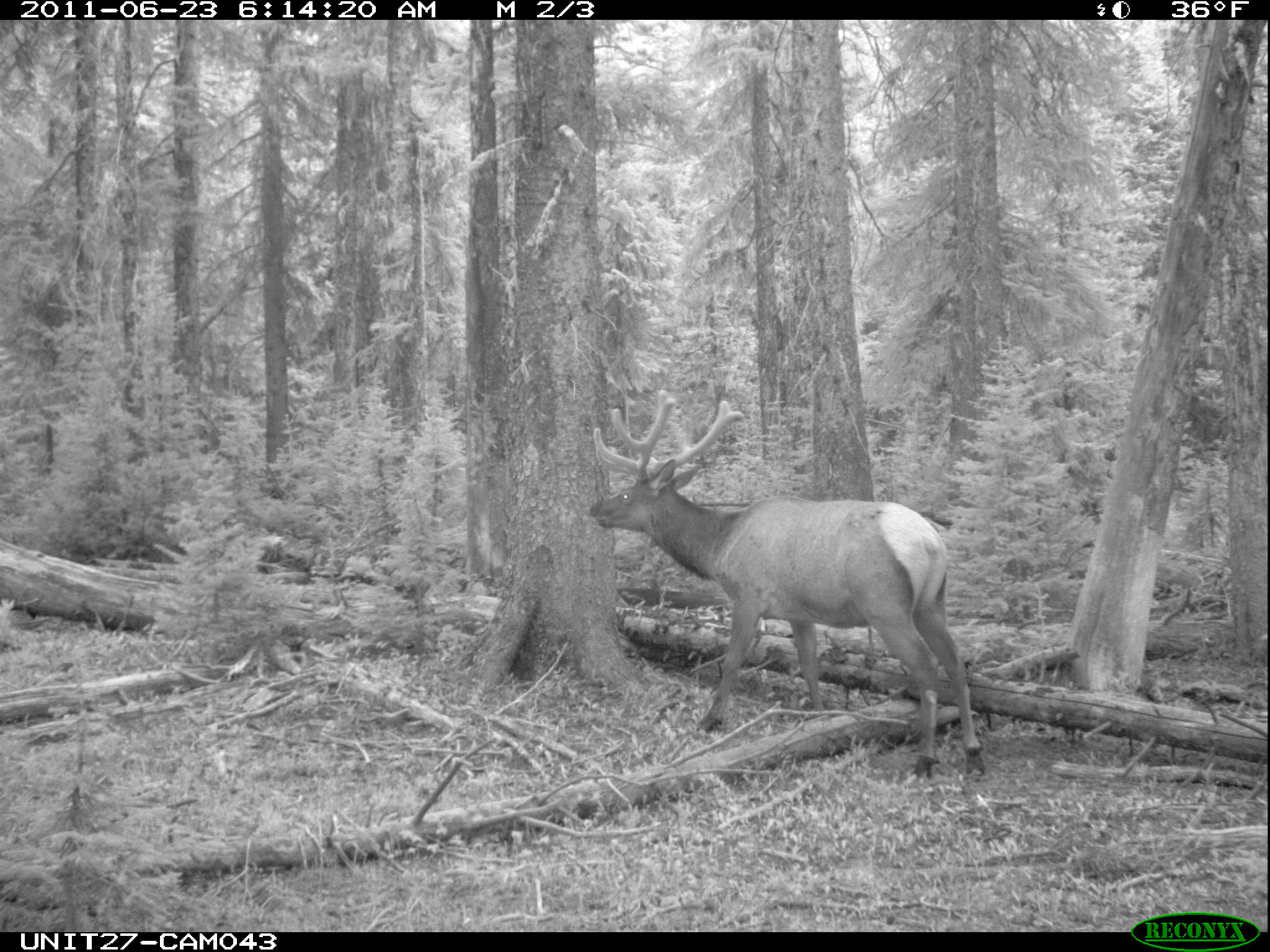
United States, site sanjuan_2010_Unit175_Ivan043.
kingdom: Animalia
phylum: Chordata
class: Mammalia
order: Artiodactyla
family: Cervidae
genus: Cervus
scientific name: Cervus elaphus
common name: red deer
Cervus elaphus (red deer).